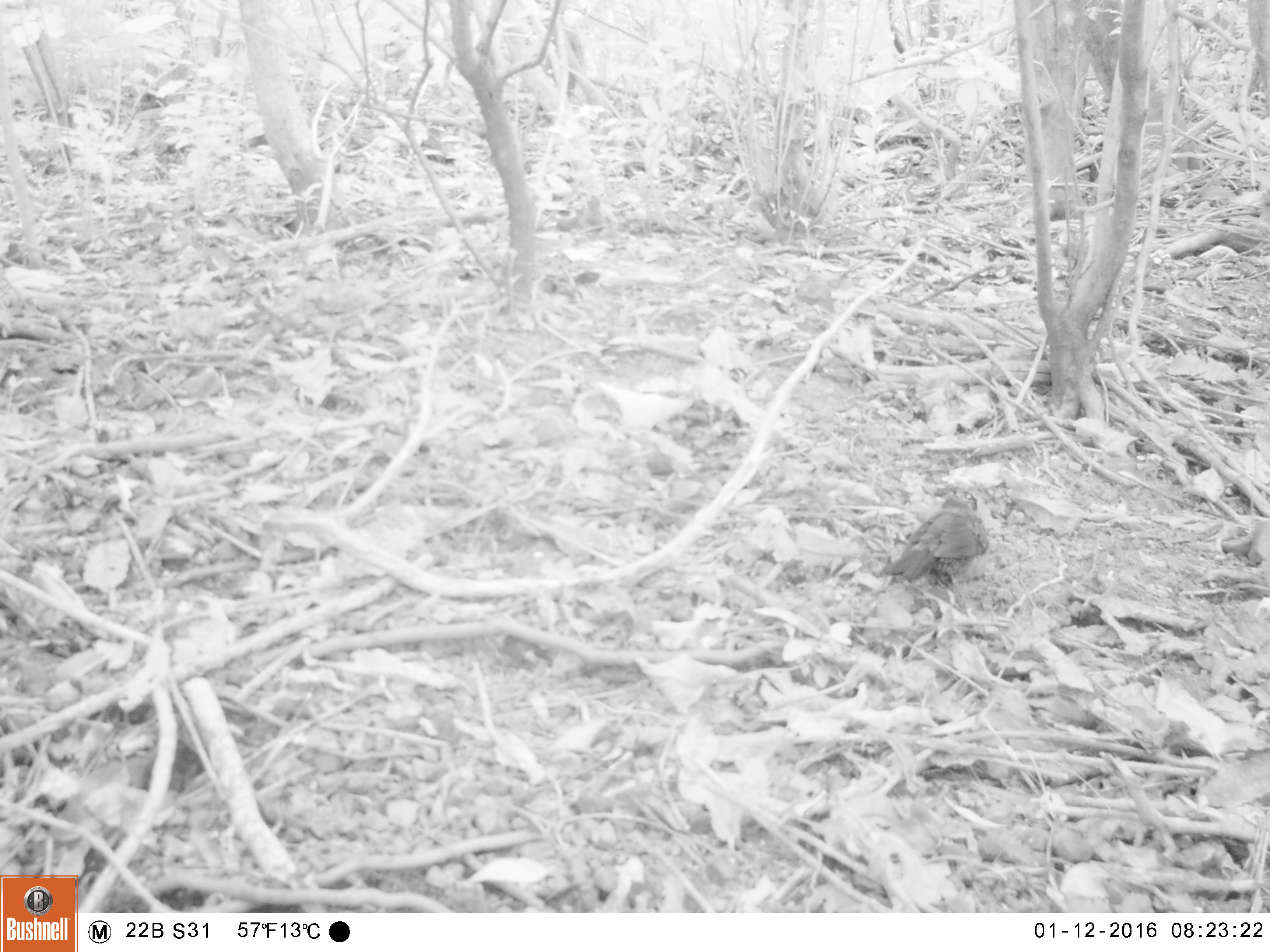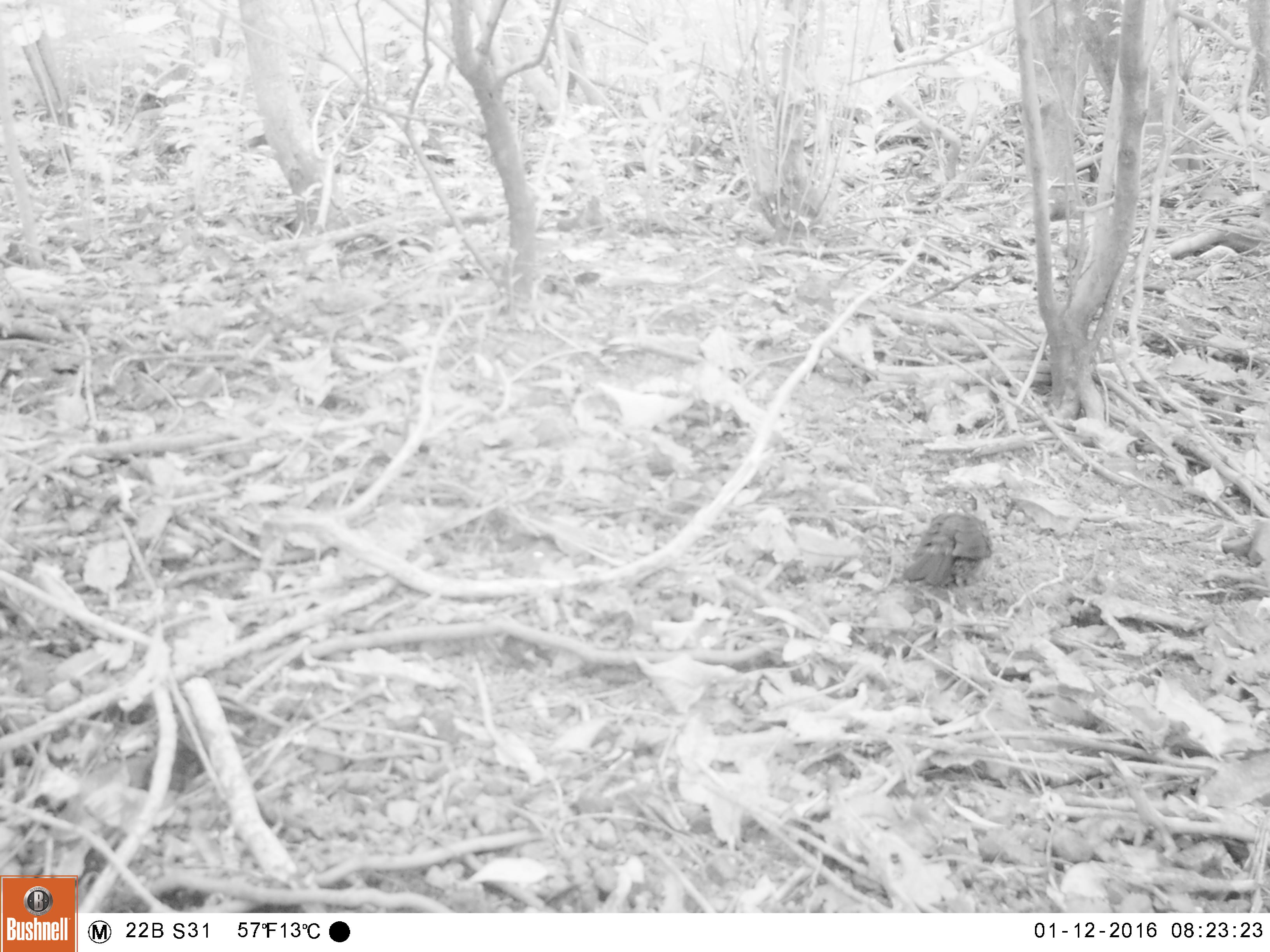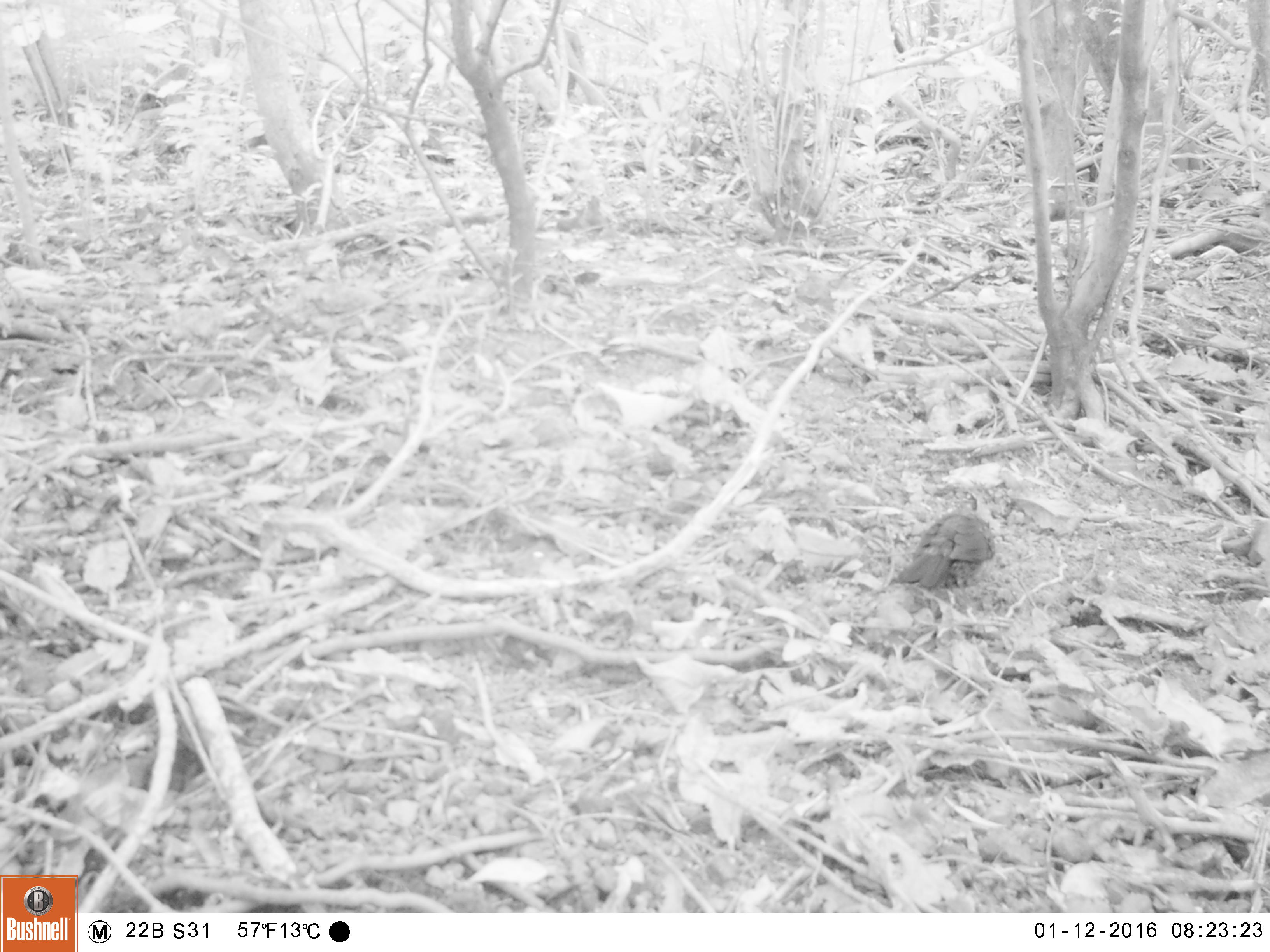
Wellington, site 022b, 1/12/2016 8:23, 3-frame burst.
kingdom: Animalia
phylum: Chordata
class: Aves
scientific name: Aves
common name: bird